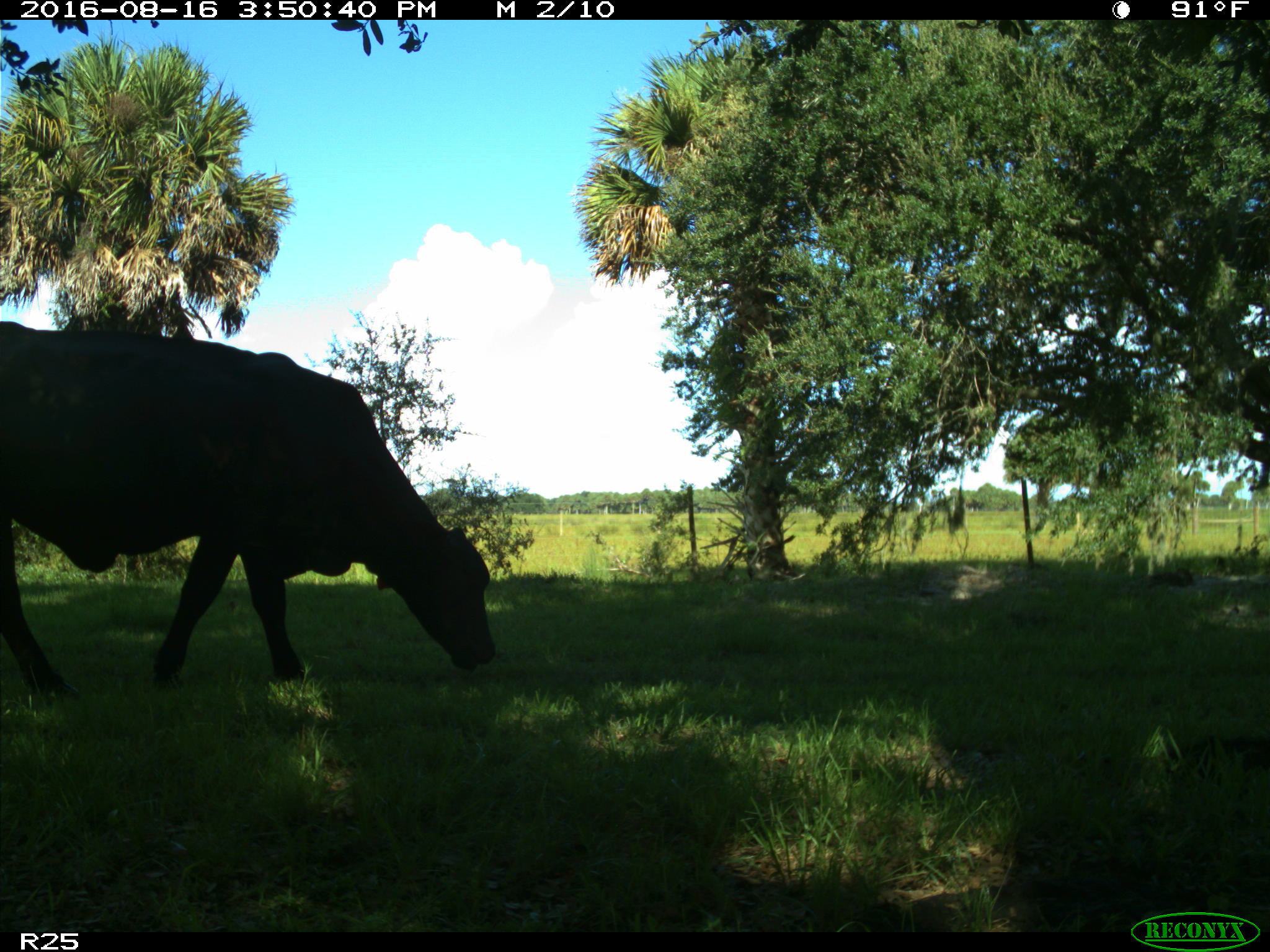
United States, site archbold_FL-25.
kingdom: Animalia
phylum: Chordata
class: Mammalia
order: Artiodactyla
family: Bovidae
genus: Bos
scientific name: Bos taurus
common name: domestic cow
Bos taurus (domestic cow).